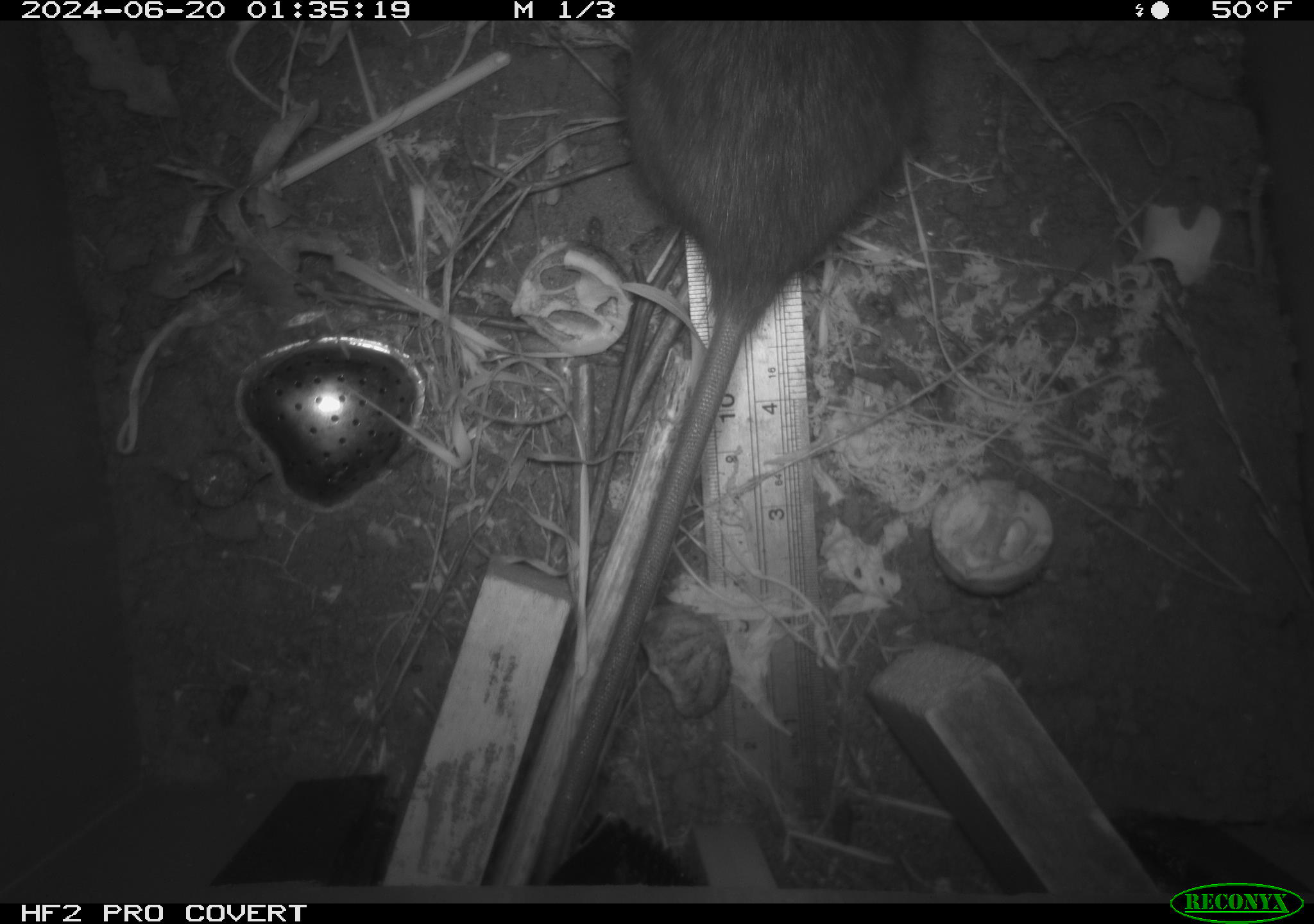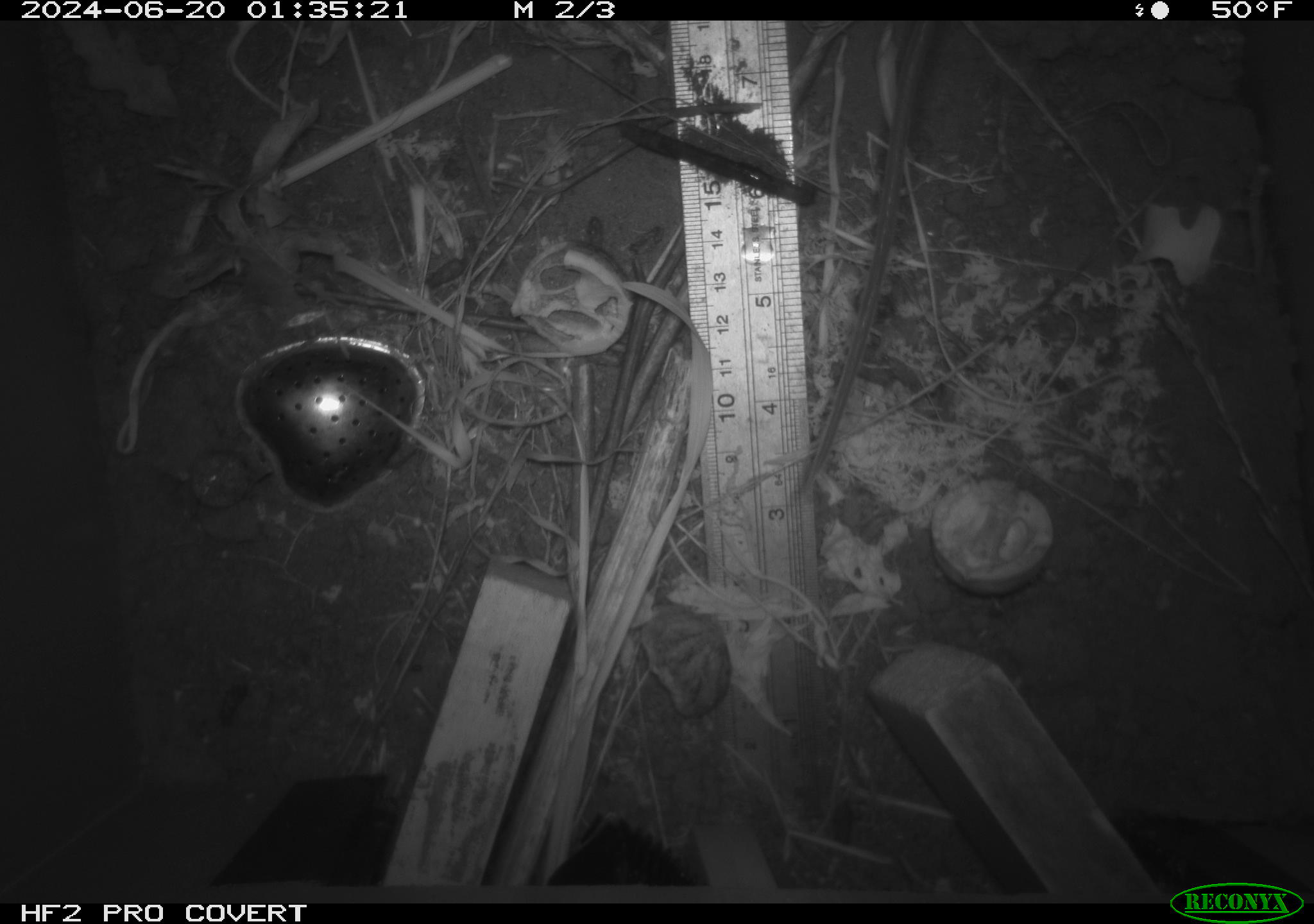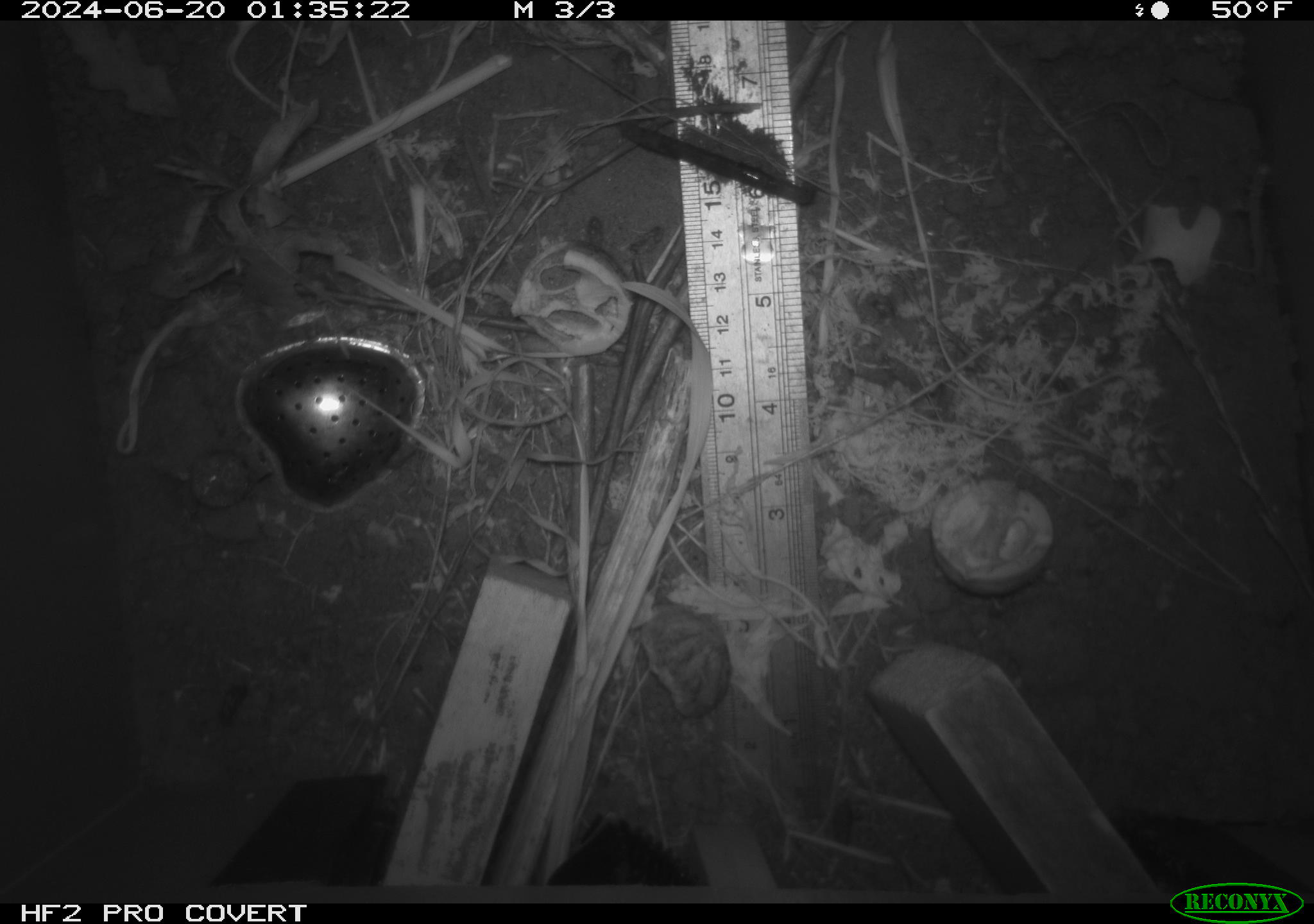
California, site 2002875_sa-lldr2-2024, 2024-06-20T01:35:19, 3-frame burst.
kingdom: Animalia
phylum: Chordata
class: Mammalia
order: Rodentia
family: Muridae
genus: Rattus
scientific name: Rattus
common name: rat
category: rattus species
Rattus species (rat) (Rattus).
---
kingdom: Animalia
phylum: Chordata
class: Mammalia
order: Rodentia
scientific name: Rodentia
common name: rodent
Rodent (Rodentia).